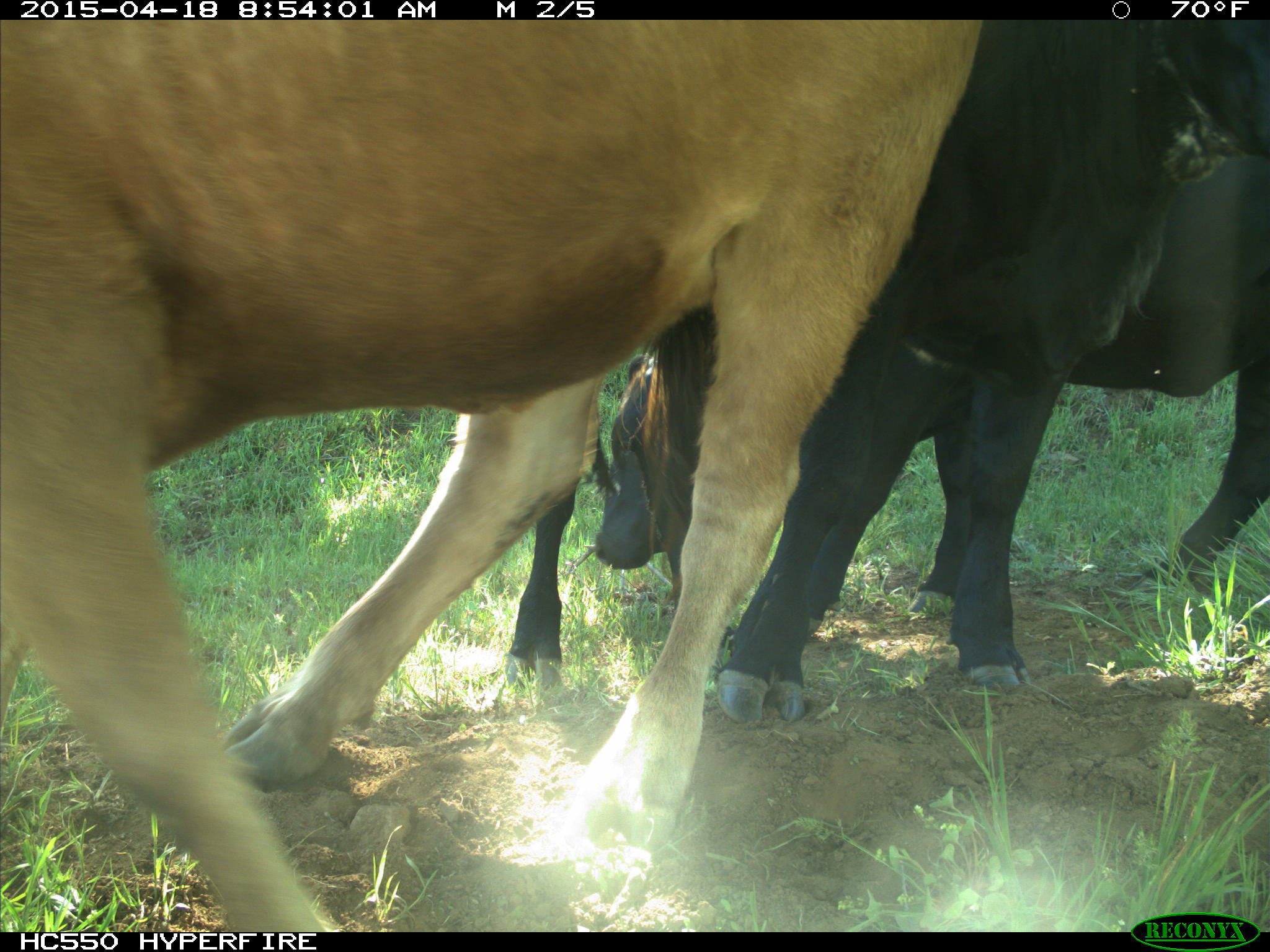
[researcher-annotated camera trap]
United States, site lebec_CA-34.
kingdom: Animalia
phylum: Chordata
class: Mammalia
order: Artiodactyla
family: Bovidae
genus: Bos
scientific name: Bos taurus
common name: domestic cow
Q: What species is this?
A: Bos taurus (domestic cow).